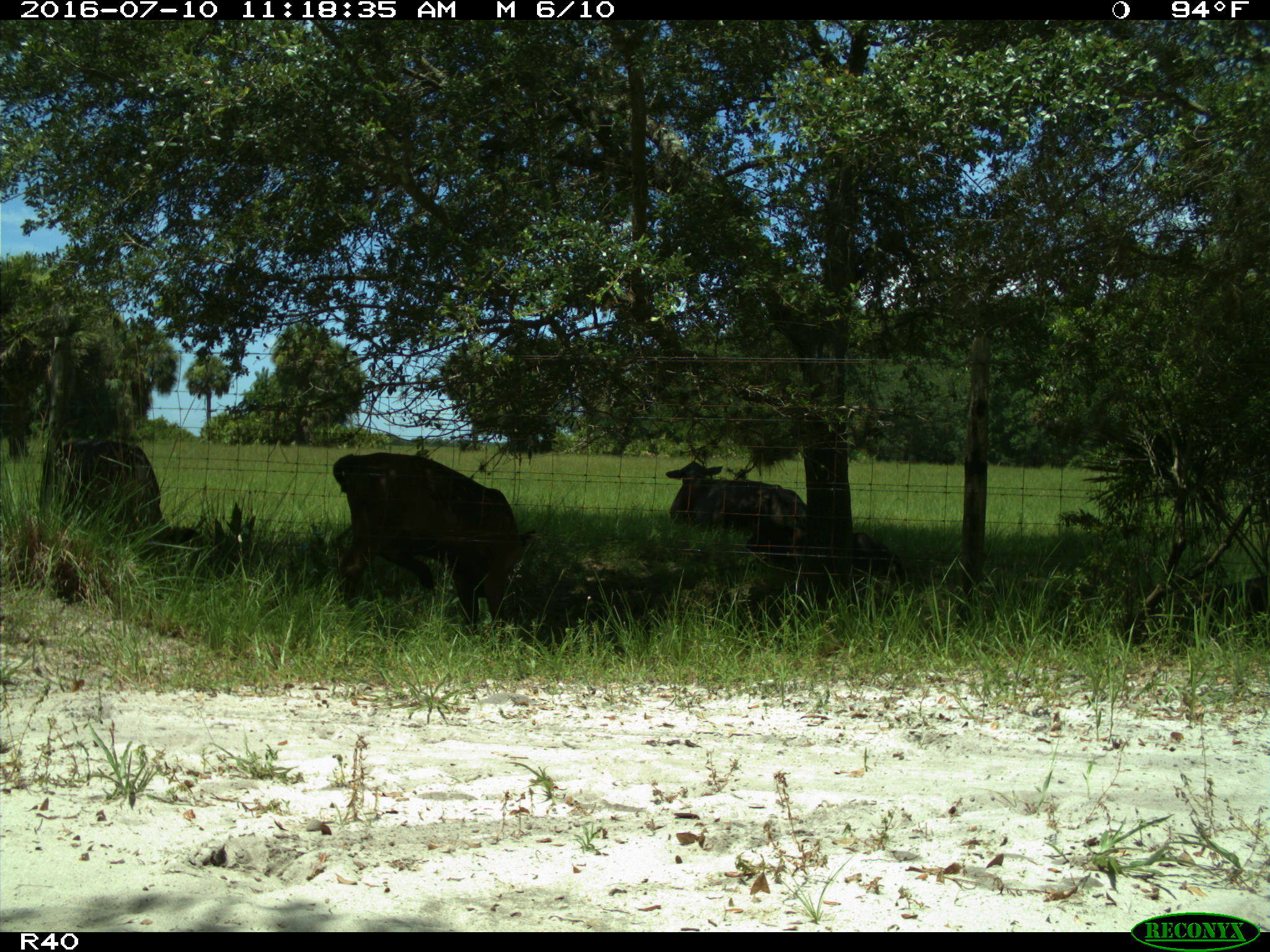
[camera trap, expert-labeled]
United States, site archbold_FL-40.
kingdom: Animalia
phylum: Chordata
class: Mammalia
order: Artiodactyla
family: Bovidae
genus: Bos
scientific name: Bos taurus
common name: domestic cow